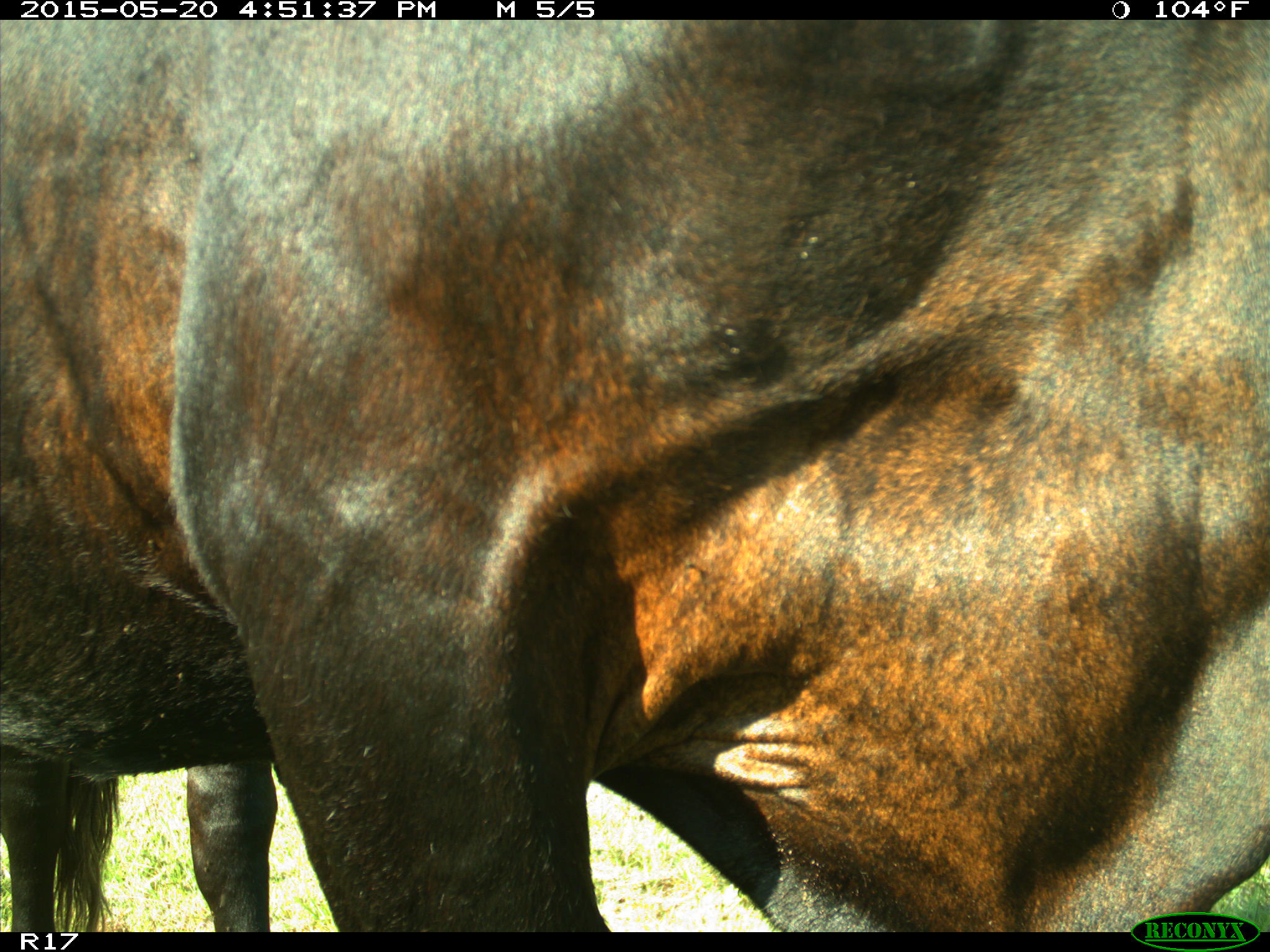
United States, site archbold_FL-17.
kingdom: Animalia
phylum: Chordata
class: Mammalia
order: Artiodactyla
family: Bovidae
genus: Bos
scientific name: Bos taurus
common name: domestic cow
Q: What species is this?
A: Bos taurus (domestic cow).